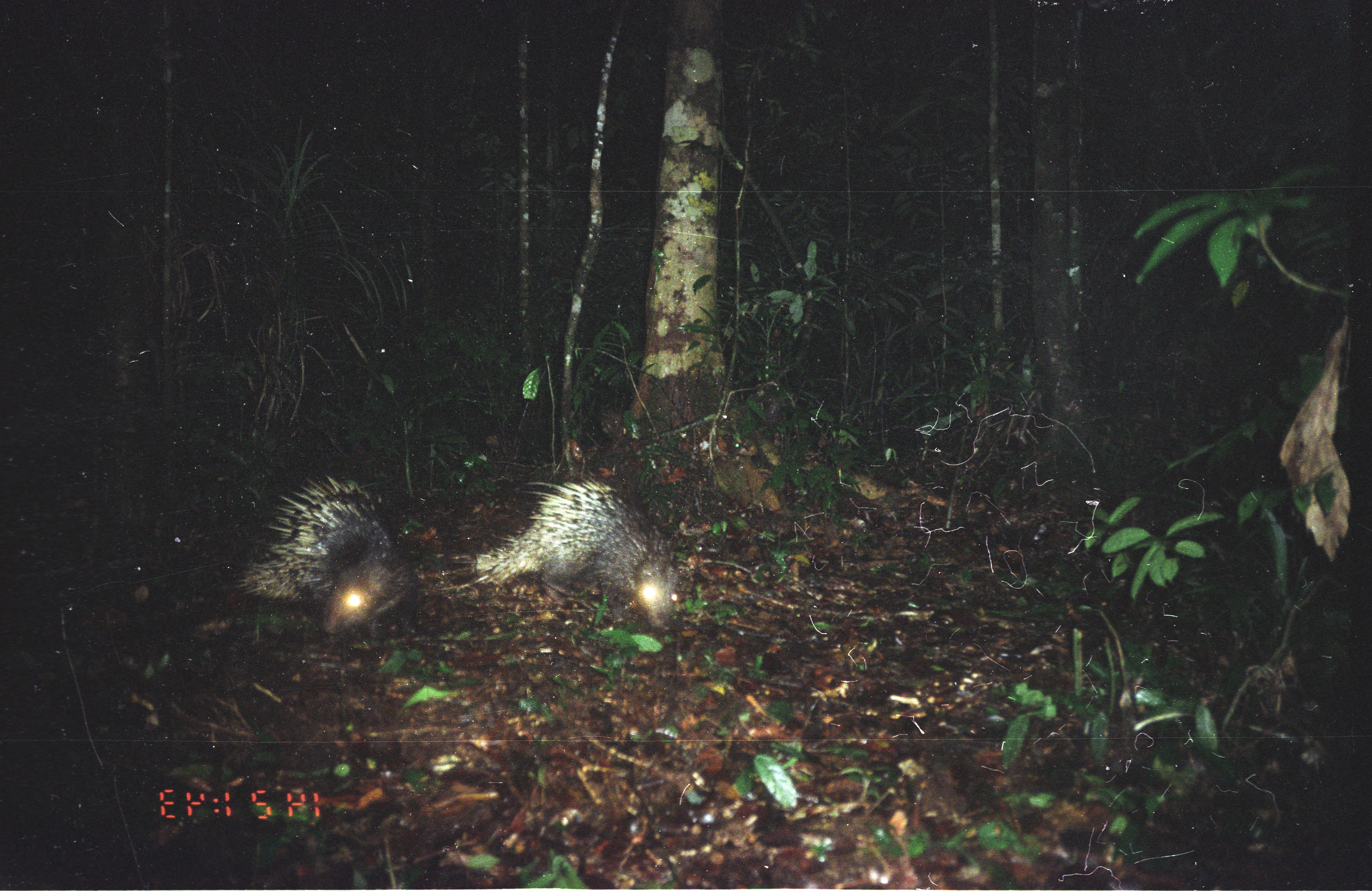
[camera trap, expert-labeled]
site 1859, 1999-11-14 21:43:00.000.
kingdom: Animalia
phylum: Chordata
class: Mammalia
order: Rodentia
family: Hystricidae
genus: Hystrix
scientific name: Hystrix brachyura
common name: east asian porcupine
Hystrix brachyura (east asian porcupine), count 2.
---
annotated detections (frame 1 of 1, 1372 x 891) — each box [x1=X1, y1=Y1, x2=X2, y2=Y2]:
hystrix brachyura: [x1=458, y1=471, x2=688, y2=634]; [x1=235, y1=475, x2=416, y2=642]